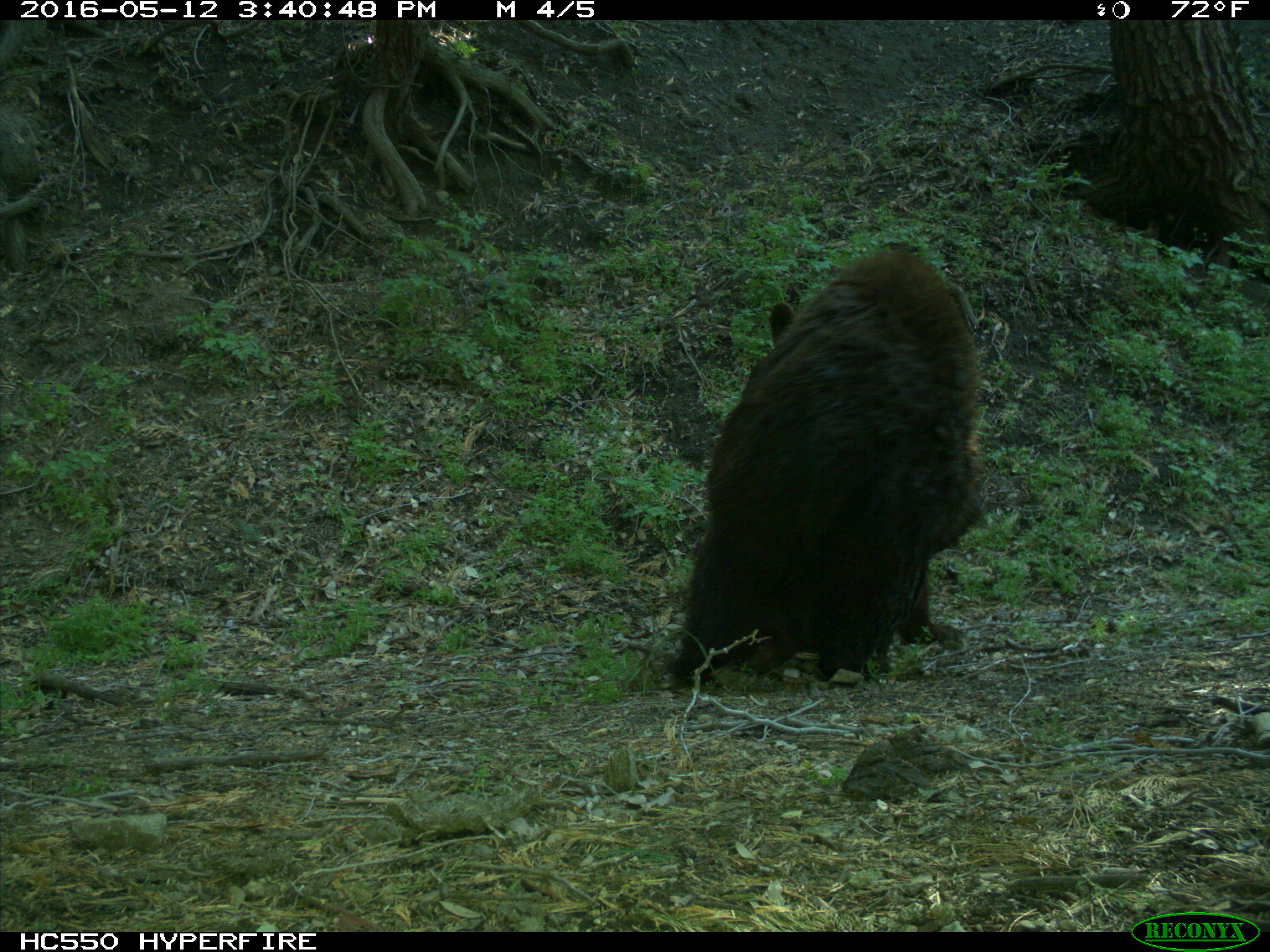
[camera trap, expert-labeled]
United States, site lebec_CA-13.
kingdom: Animalia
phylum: Chordata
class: Mammalia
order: Carnivora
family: Ursidae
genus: Ursus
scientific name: Ursus americanus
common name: american black bear